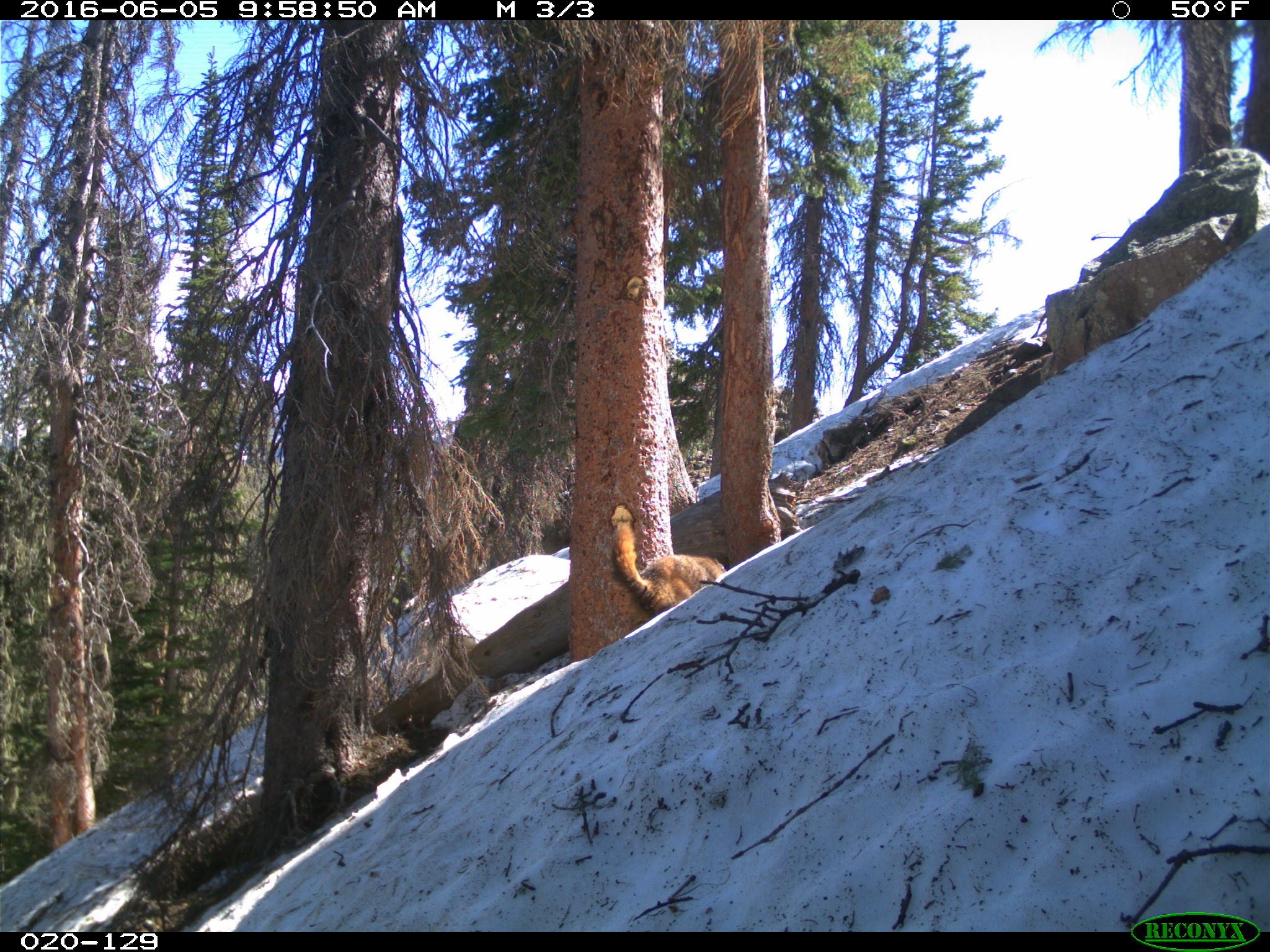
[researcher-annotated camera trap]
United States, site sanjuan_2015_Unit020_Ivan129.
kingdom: Animalia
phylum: Chordata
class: Mammalia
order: Rodentia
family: Sciuridae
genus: Marmota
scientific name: Marmota flaviventris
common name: yellow-bellied marmot